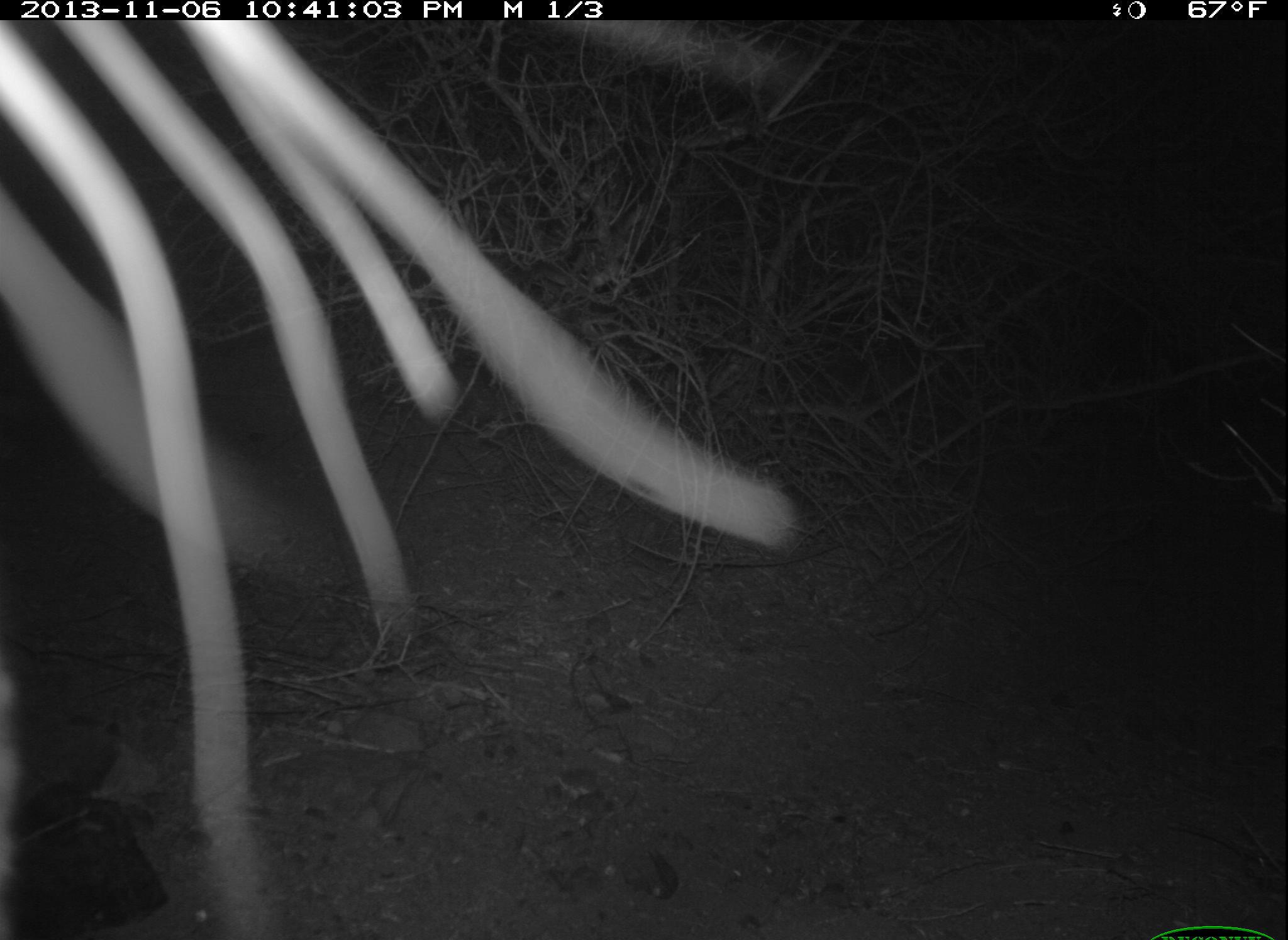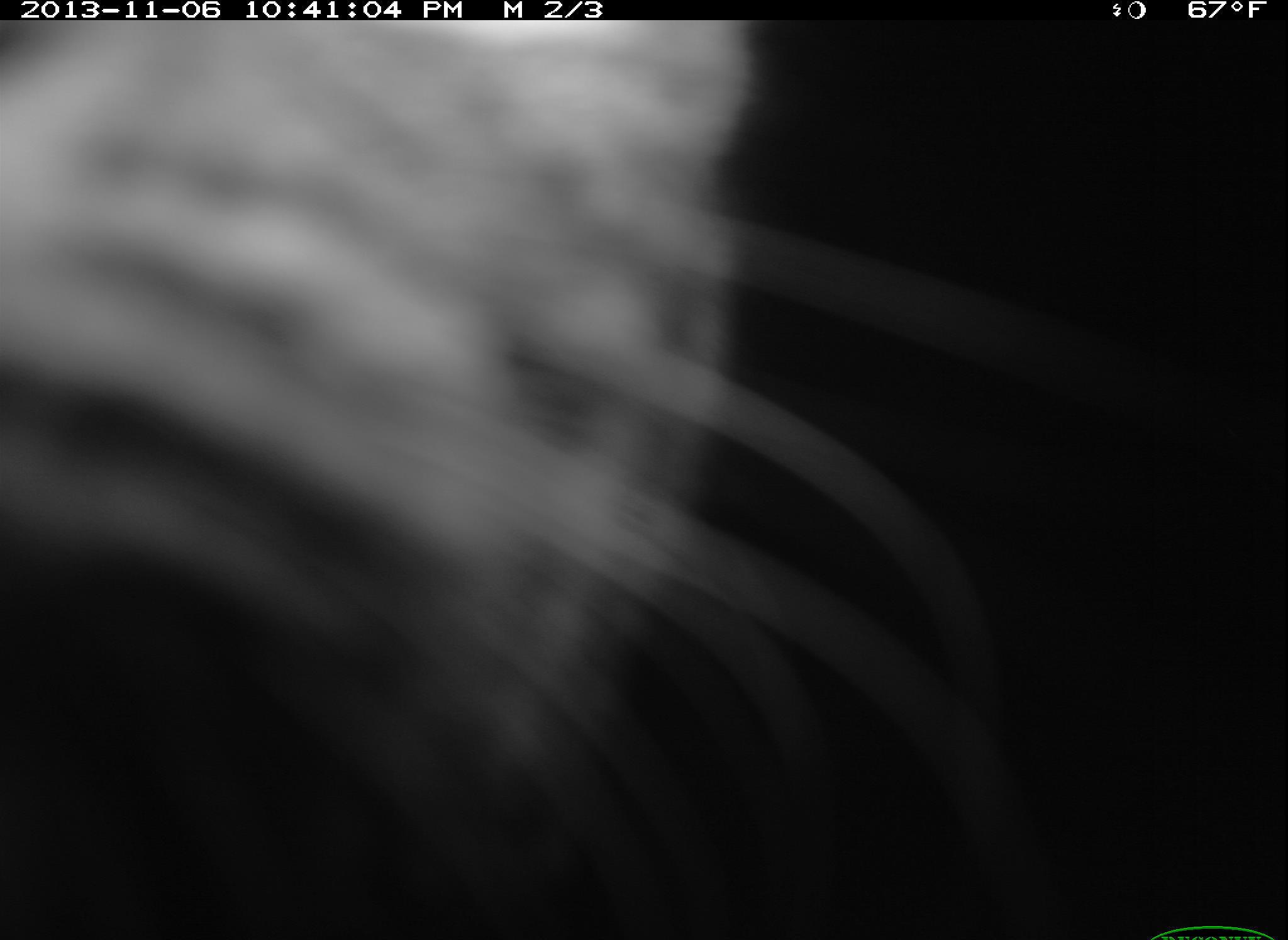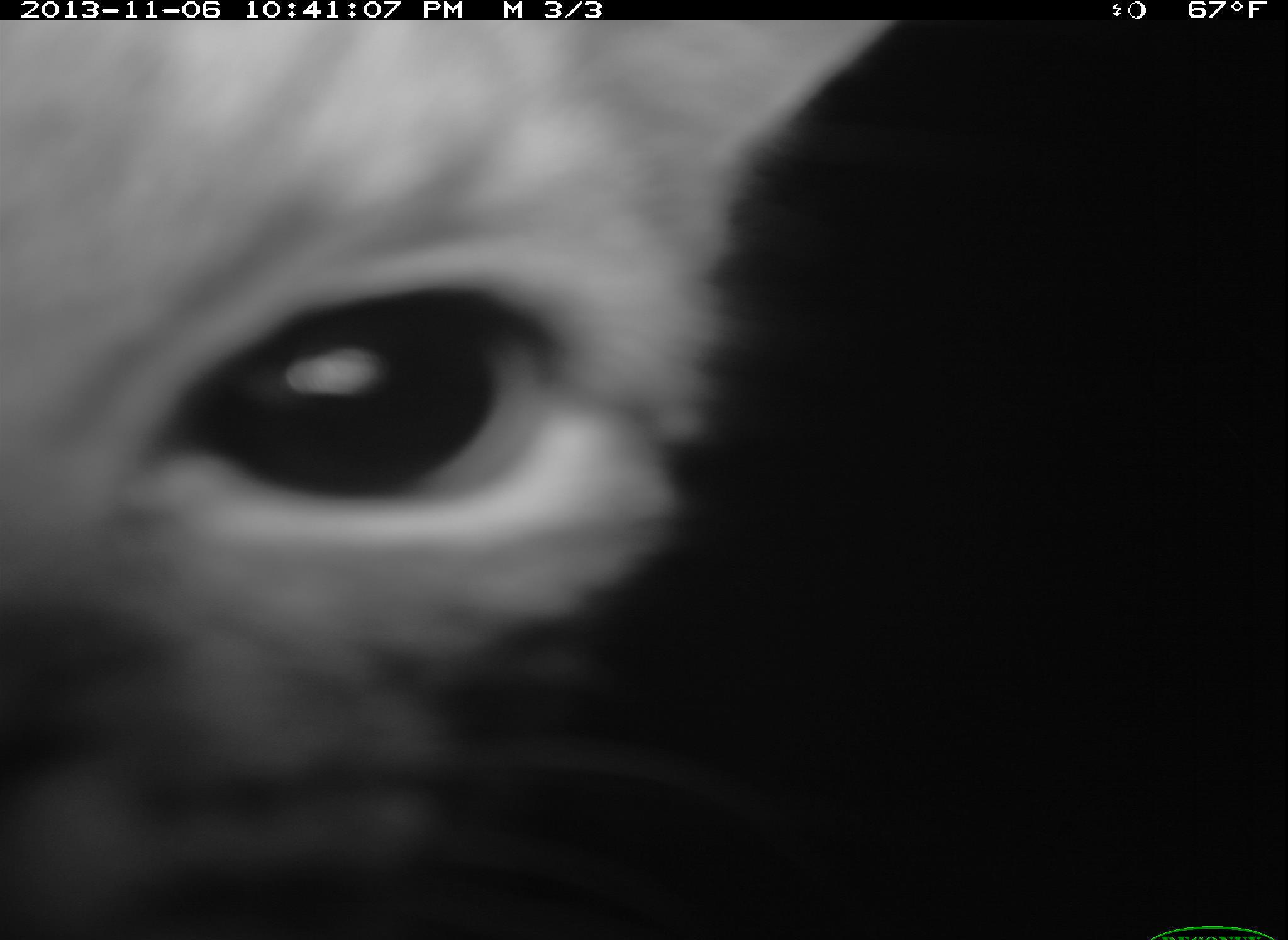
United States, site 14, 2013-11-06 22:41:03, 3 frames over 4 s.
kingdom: Animalia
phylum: Chordata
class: Mammalia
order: Carnivora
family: Felidae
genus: Lynx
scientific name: Lynx rufus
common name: bobcat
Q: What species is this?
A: Bobcat (Lynx rufus).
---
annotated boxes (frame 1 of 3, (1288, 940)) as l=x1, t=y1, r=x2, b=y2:
bobcat: l=1, t=17, r=796, b=936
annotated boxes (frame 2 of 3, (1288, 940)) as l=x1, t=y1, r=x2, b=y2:
bobcat: l=1, t=19, r=872, b=765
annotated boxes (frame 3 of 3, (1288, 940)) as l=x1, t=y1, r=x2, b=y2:
bobcat: l=3, t=19, r=897, b=937